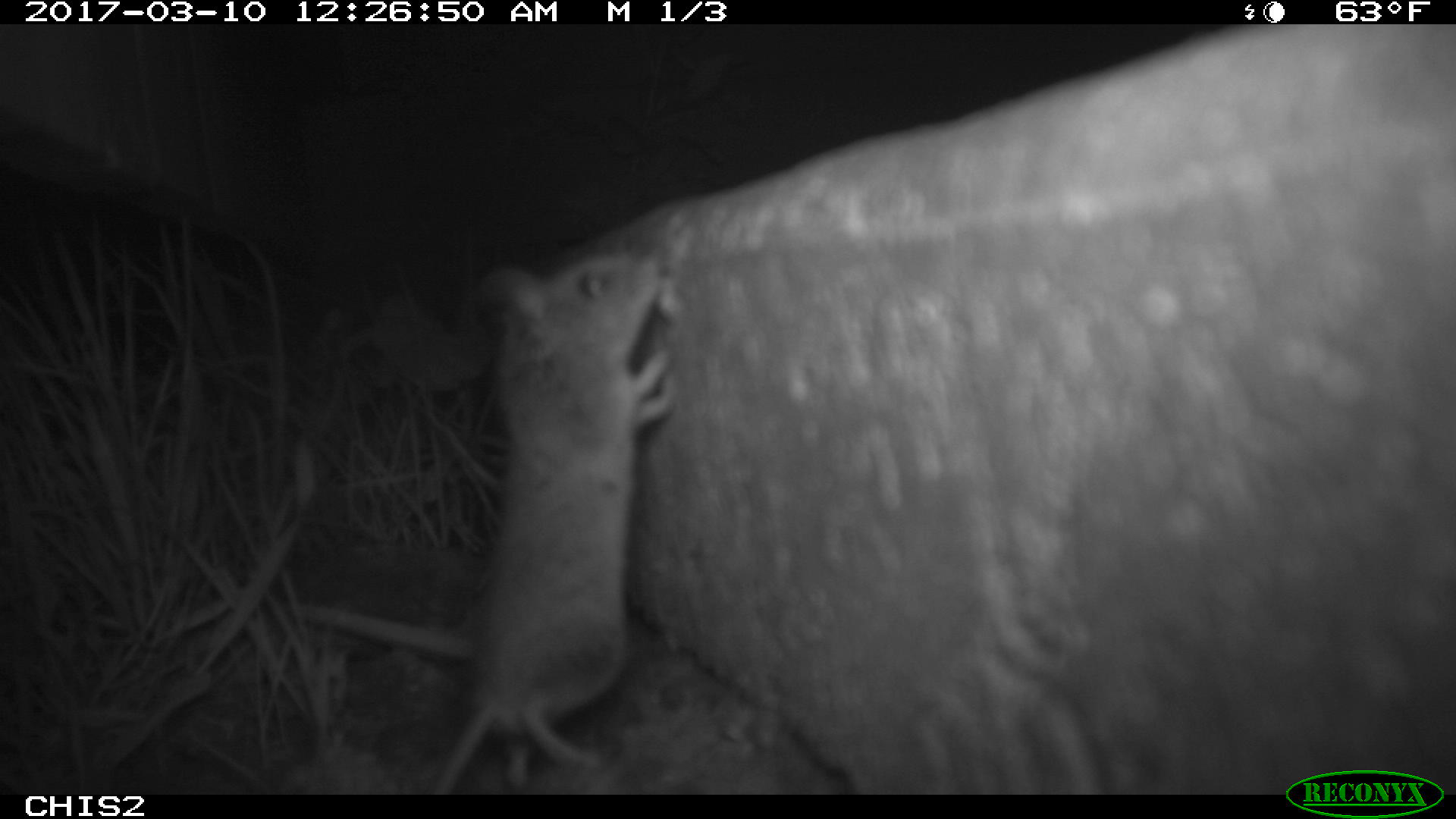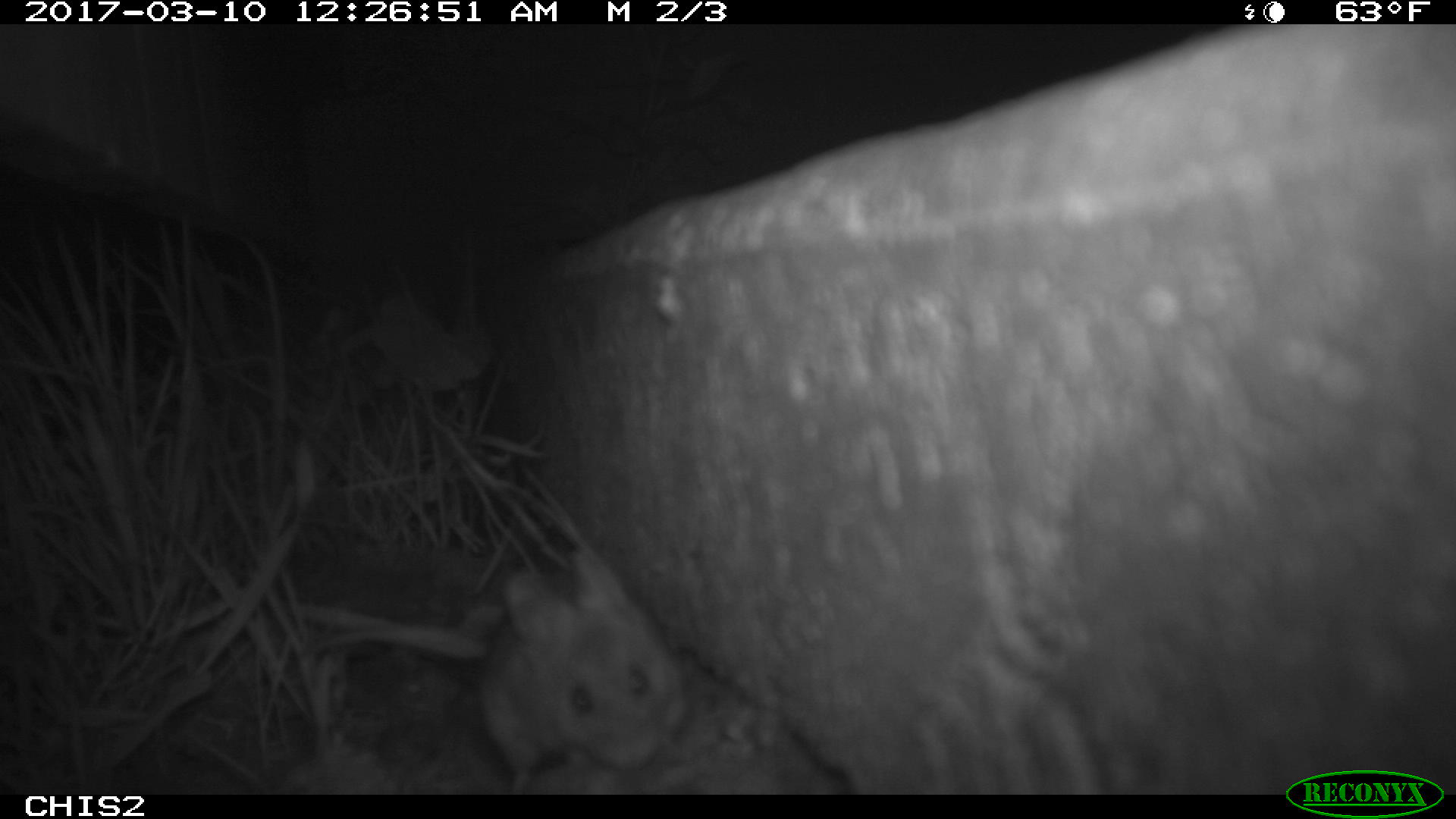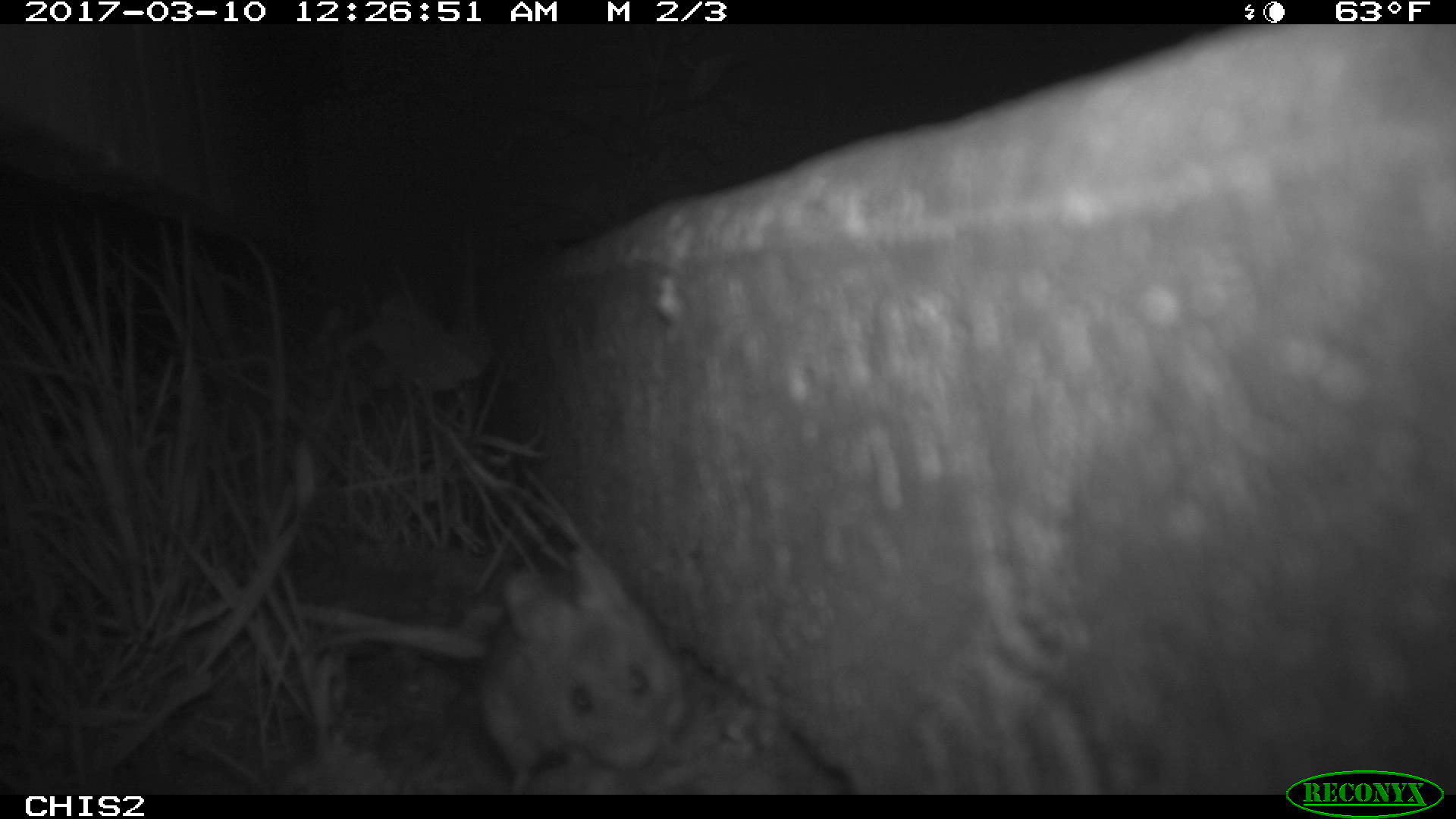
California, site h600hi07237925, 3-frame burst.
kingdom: Animalia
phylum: Chordata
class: Mammalia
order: Rodentia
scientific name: Rodentia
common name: rodent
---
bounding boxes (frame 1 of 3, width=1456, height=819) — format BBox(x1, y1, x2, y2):
rodent: BBox(431, 253, 672, 795)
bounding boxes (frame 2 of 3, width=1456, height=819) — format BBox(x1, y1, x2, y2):
rodent: BBox(474, 556, 686, 789)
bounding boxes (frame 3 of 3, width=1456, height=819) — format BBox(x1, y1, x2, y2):
rodent: BBox(475, 548, 686, 794)